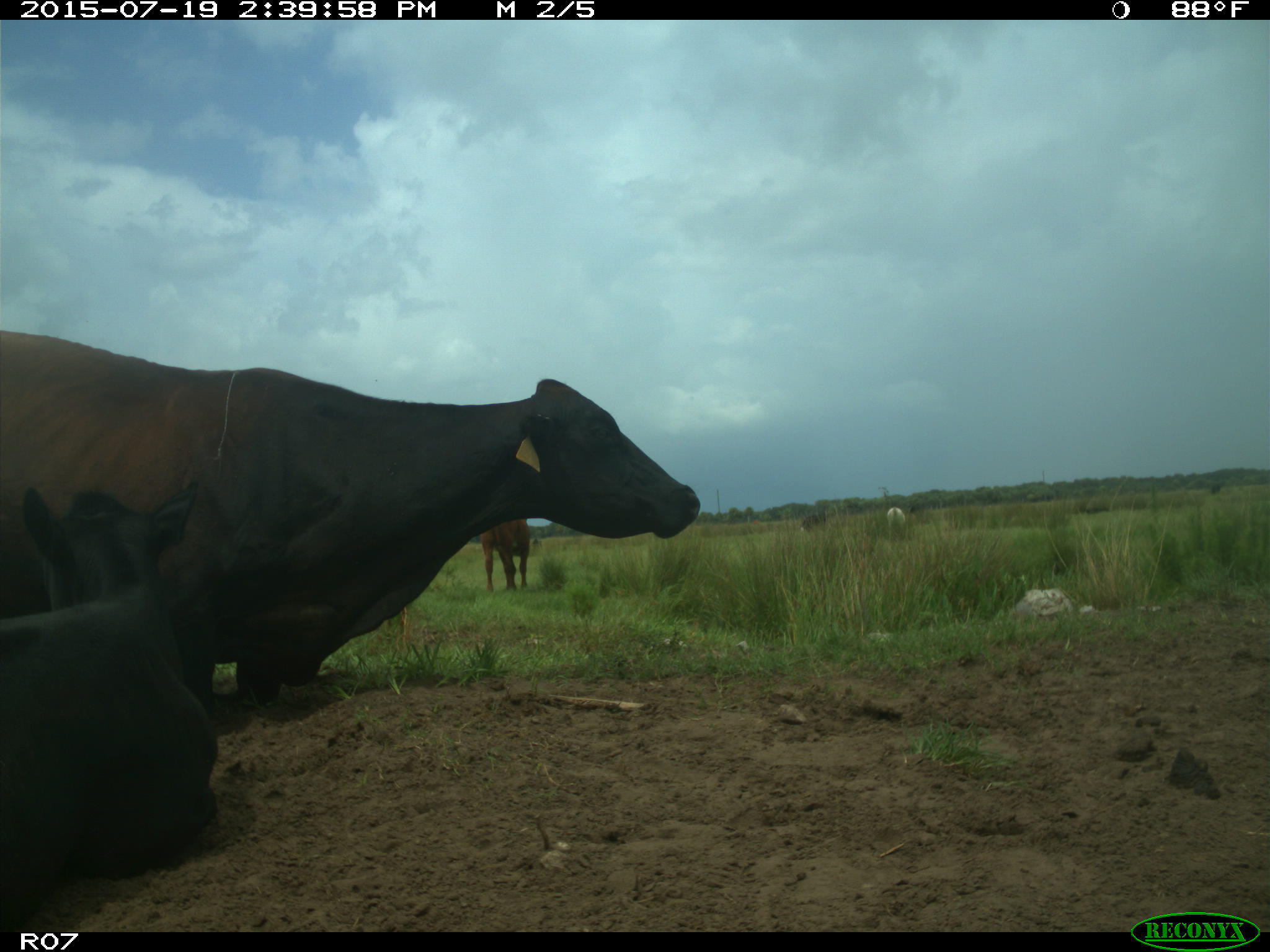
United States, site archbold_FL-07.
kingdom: Animalia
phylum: Chordata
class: Mammalia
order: Artiodactyla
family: Bovidae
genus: Bos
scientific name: Bos taurus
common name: domestic cow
Bos taurus (domestic cow).